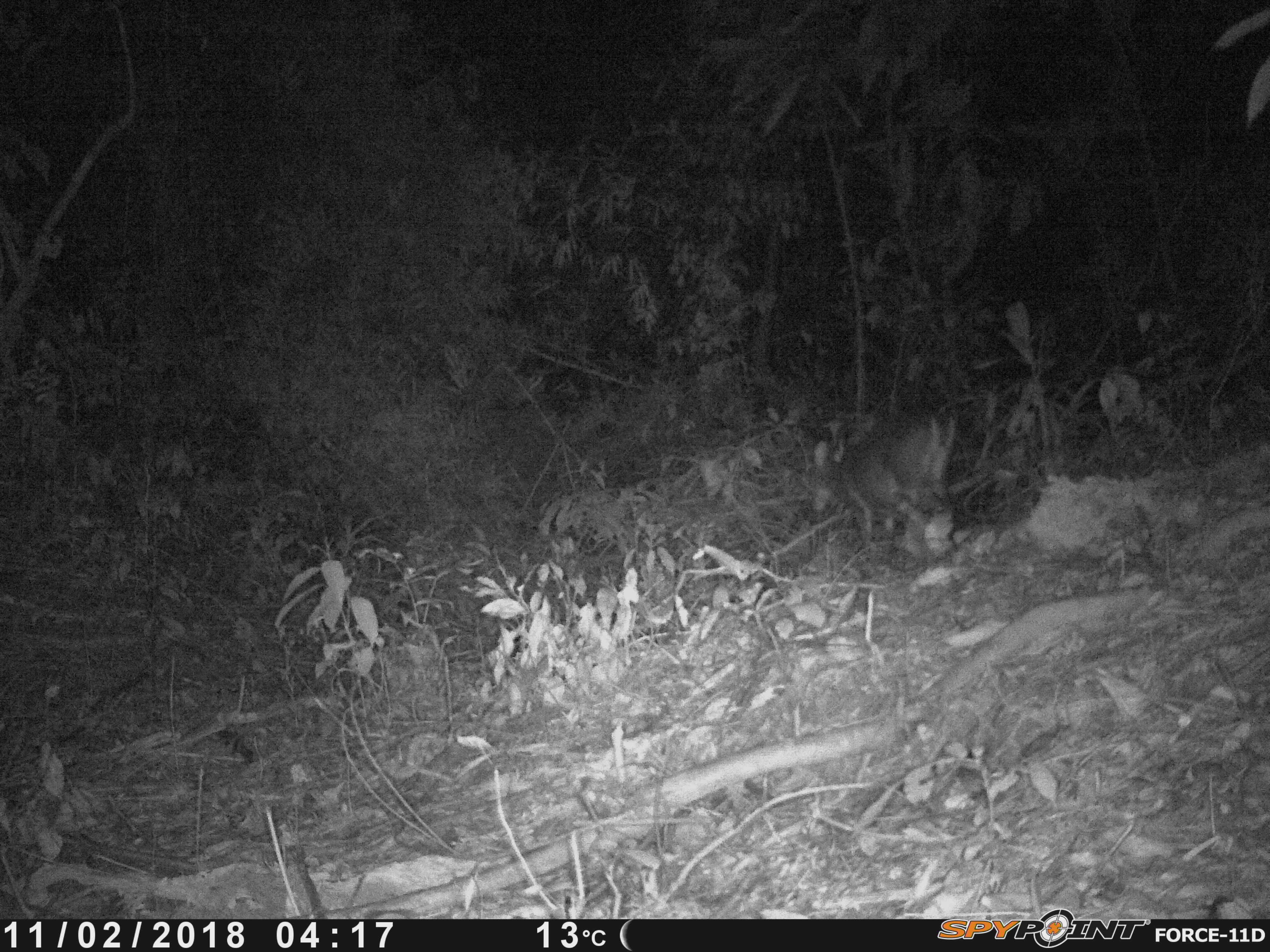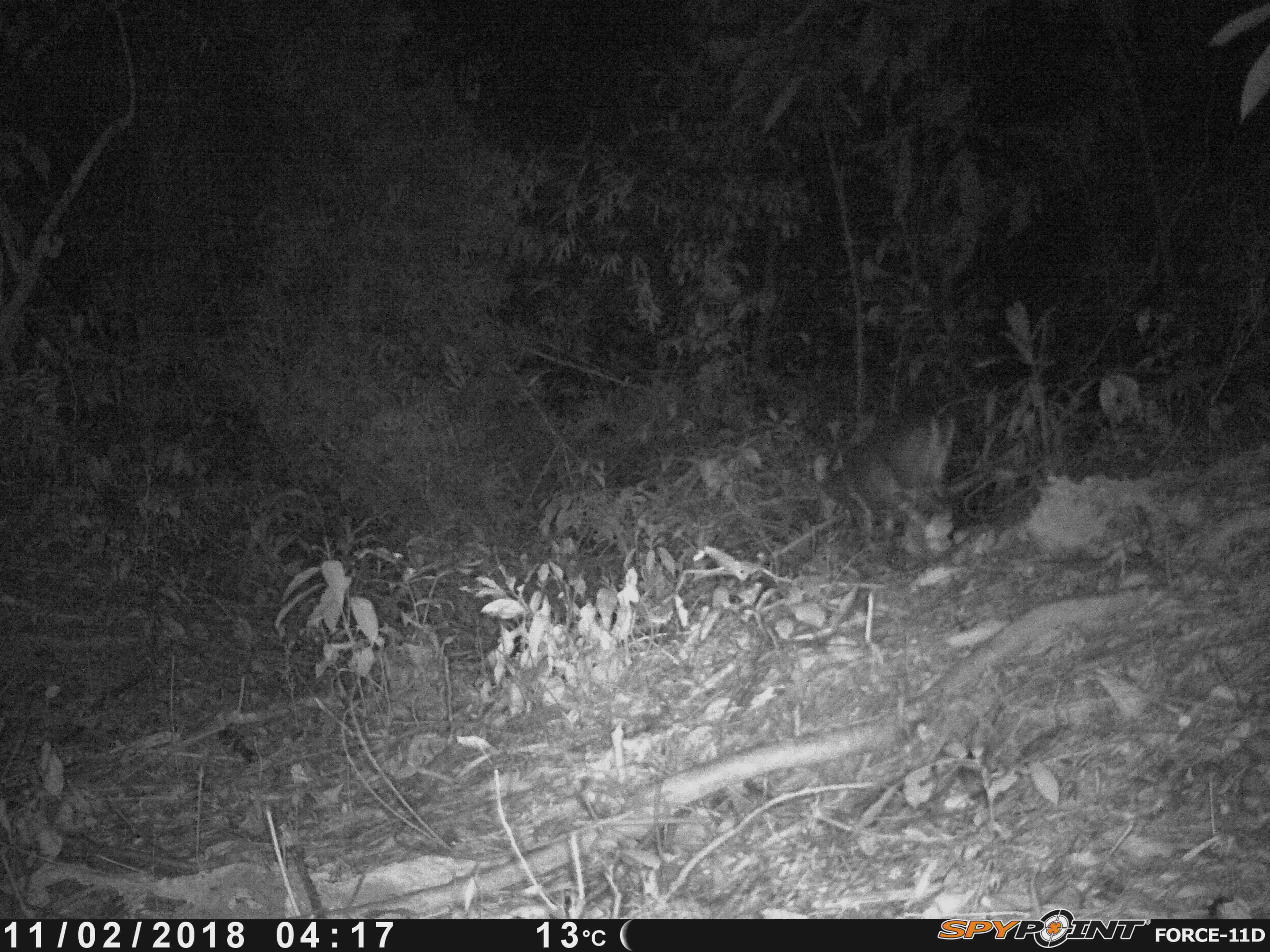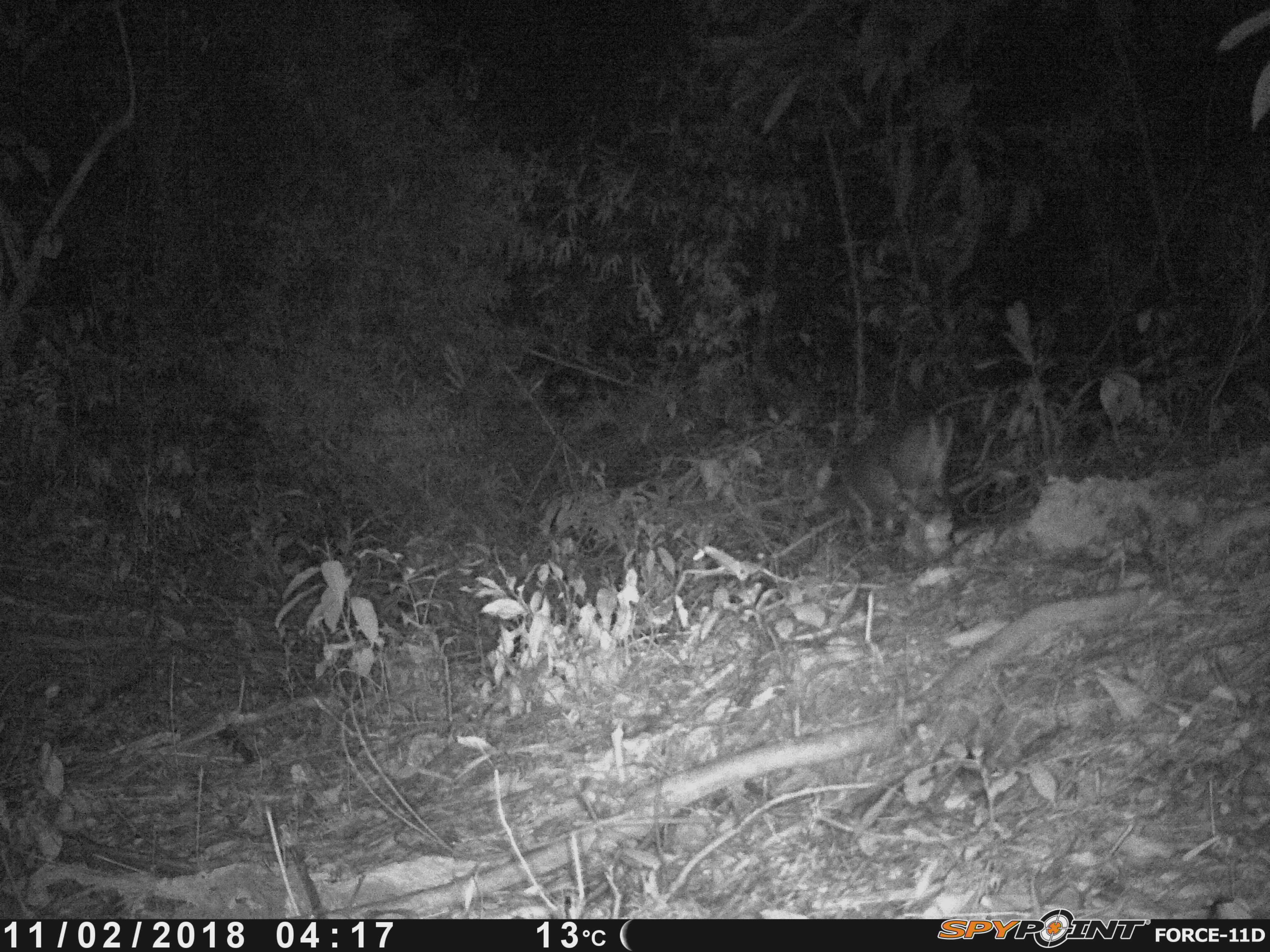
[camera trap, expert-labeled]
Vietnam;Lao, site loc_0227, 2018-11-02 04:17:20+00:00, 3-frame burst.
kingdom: Animalia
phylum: Chordata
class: Mammalia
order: Artiodactyla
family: Cervidae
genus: Muntiacus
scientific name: Muntiacus vuquangensis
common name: large-antlered muntjac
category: large antlered muntjac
Large antlered muntjac (large-antlered muntjac) (Muntiacus vuquangensis). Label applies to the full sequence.